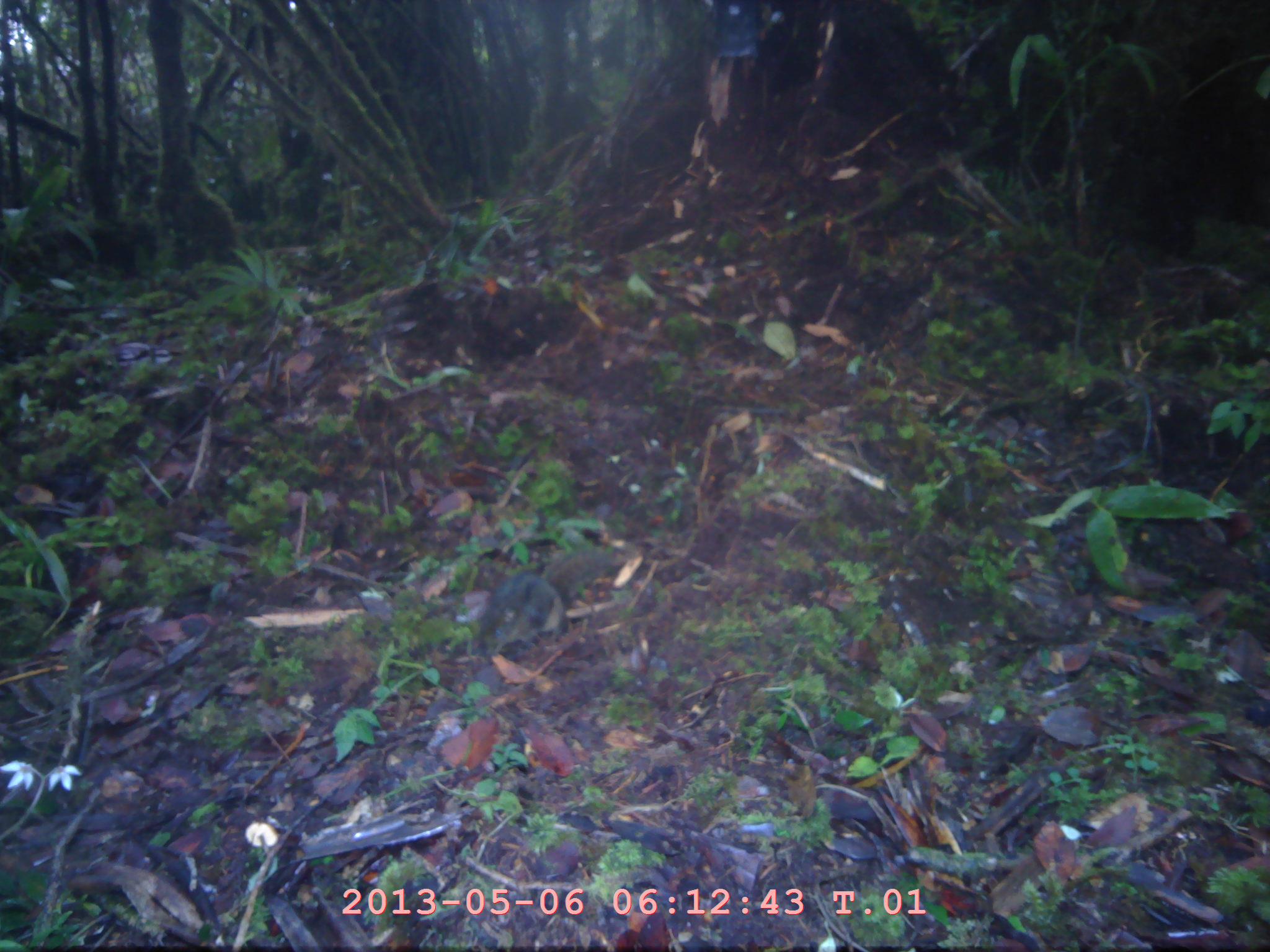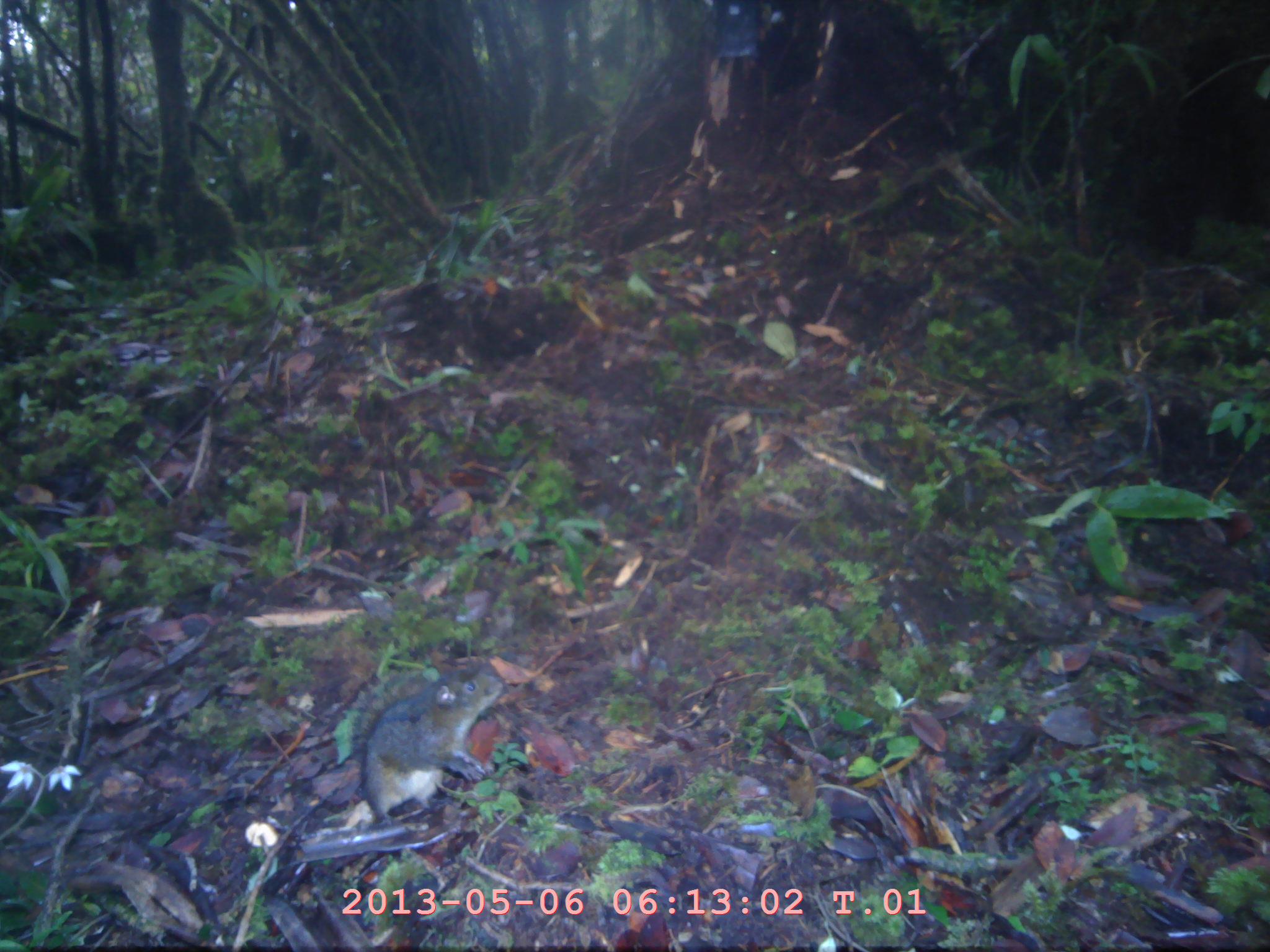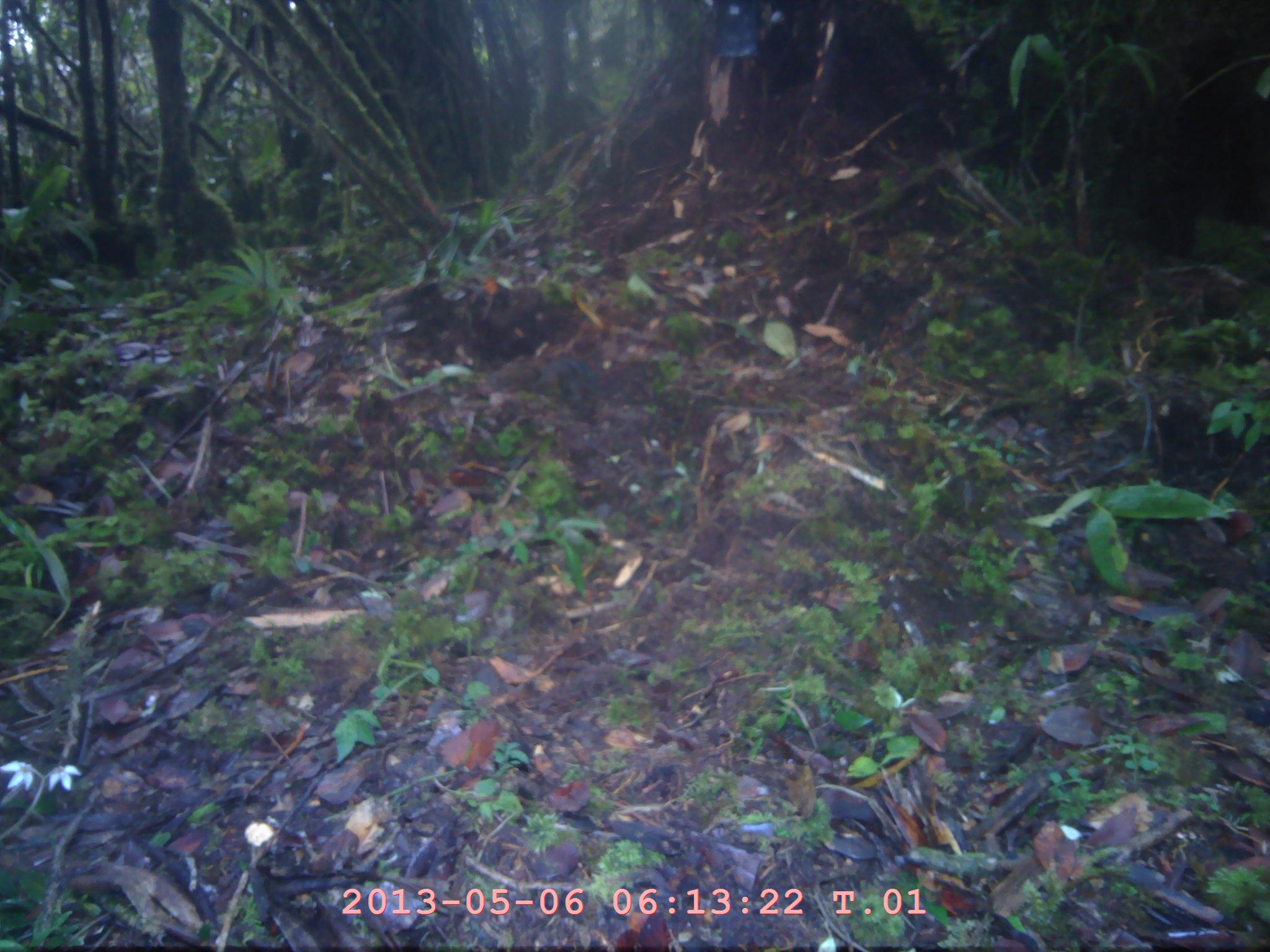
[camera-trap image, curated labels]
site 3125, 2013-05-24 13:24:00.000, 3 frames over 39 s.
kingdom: Animalia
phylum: Chordata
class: Mammalia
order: Rodentia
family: Sciuridae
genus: Lariscus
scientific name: Lariscus insignis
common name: three-striped ground squirrel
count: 1